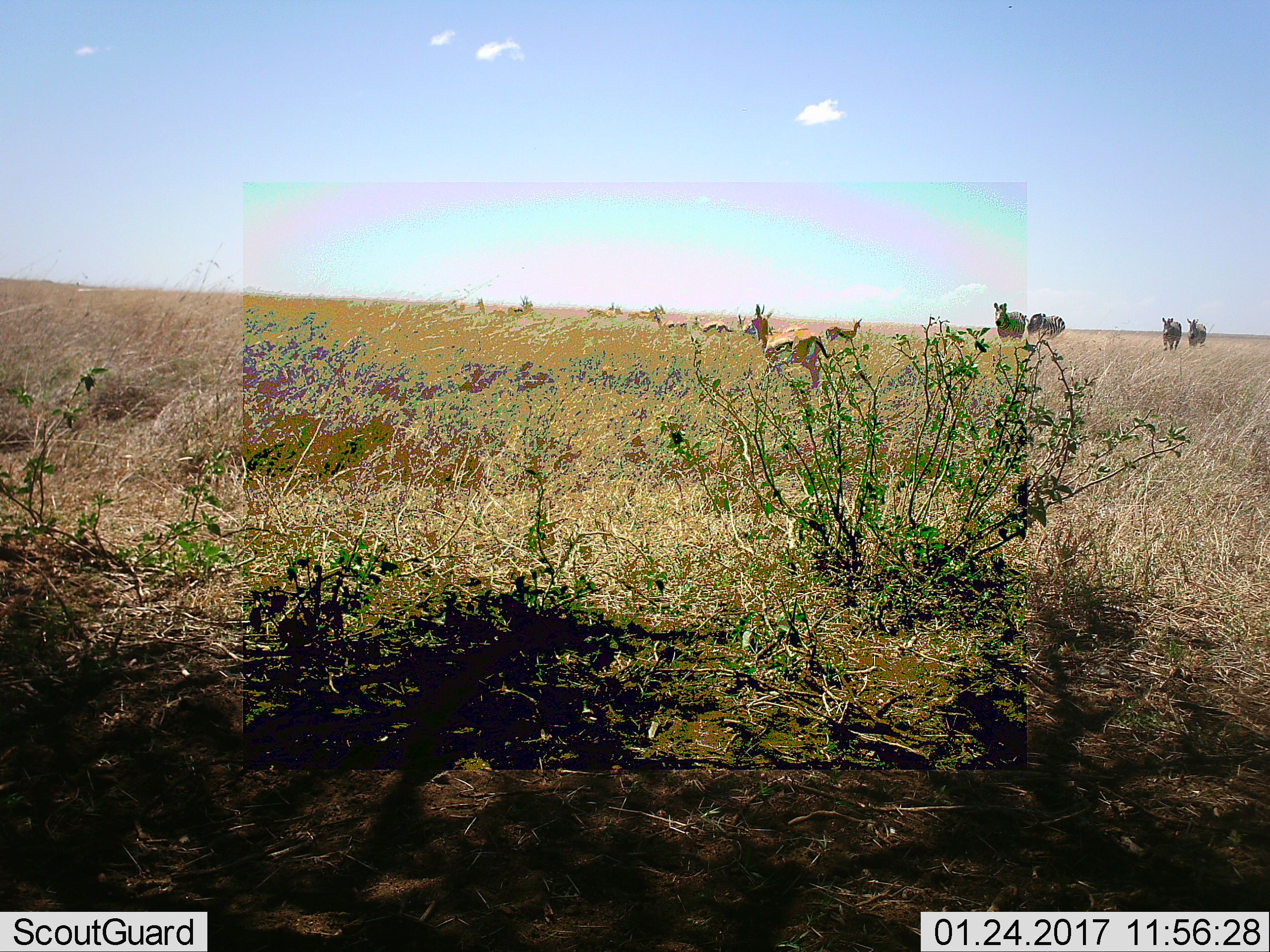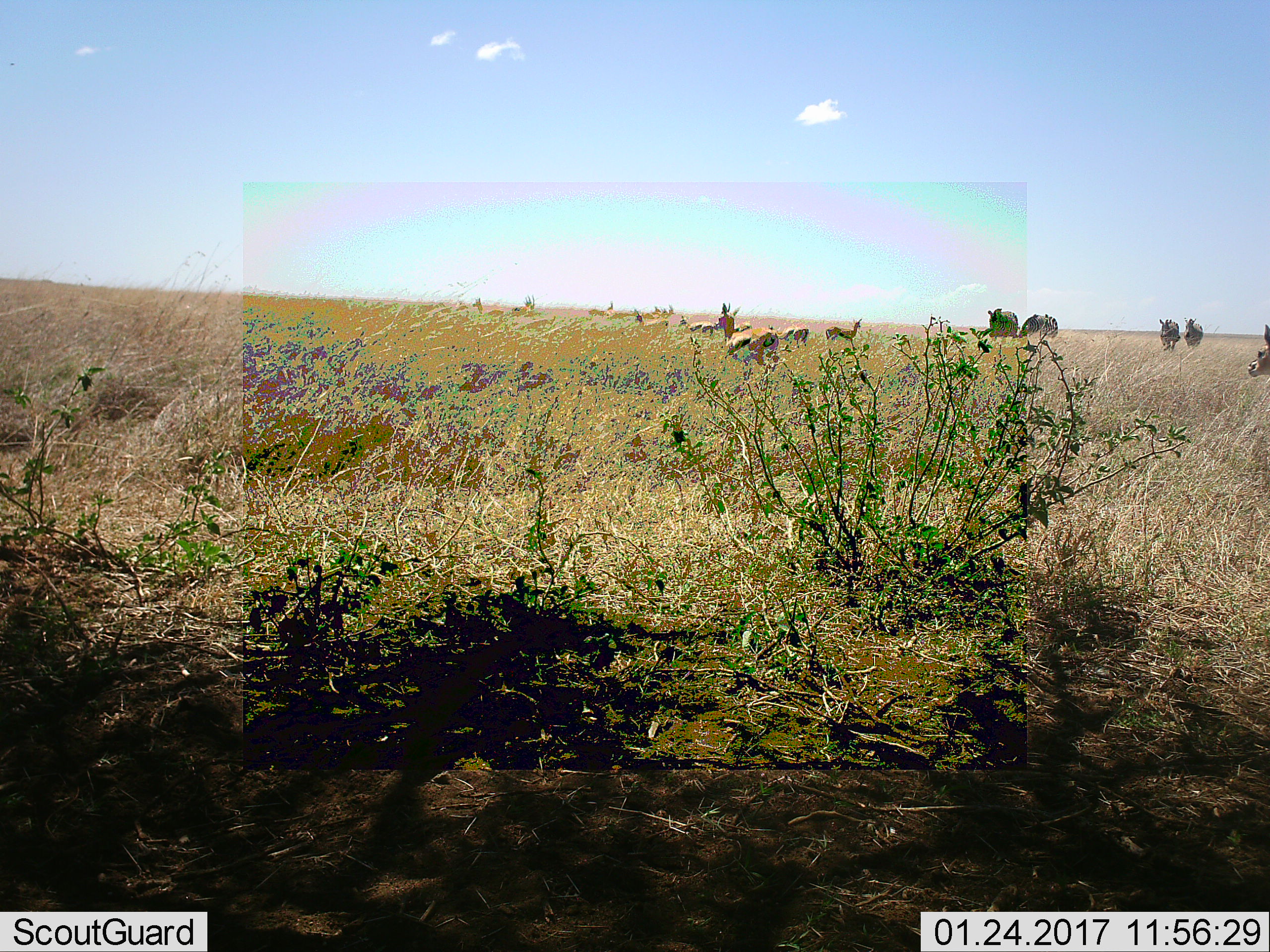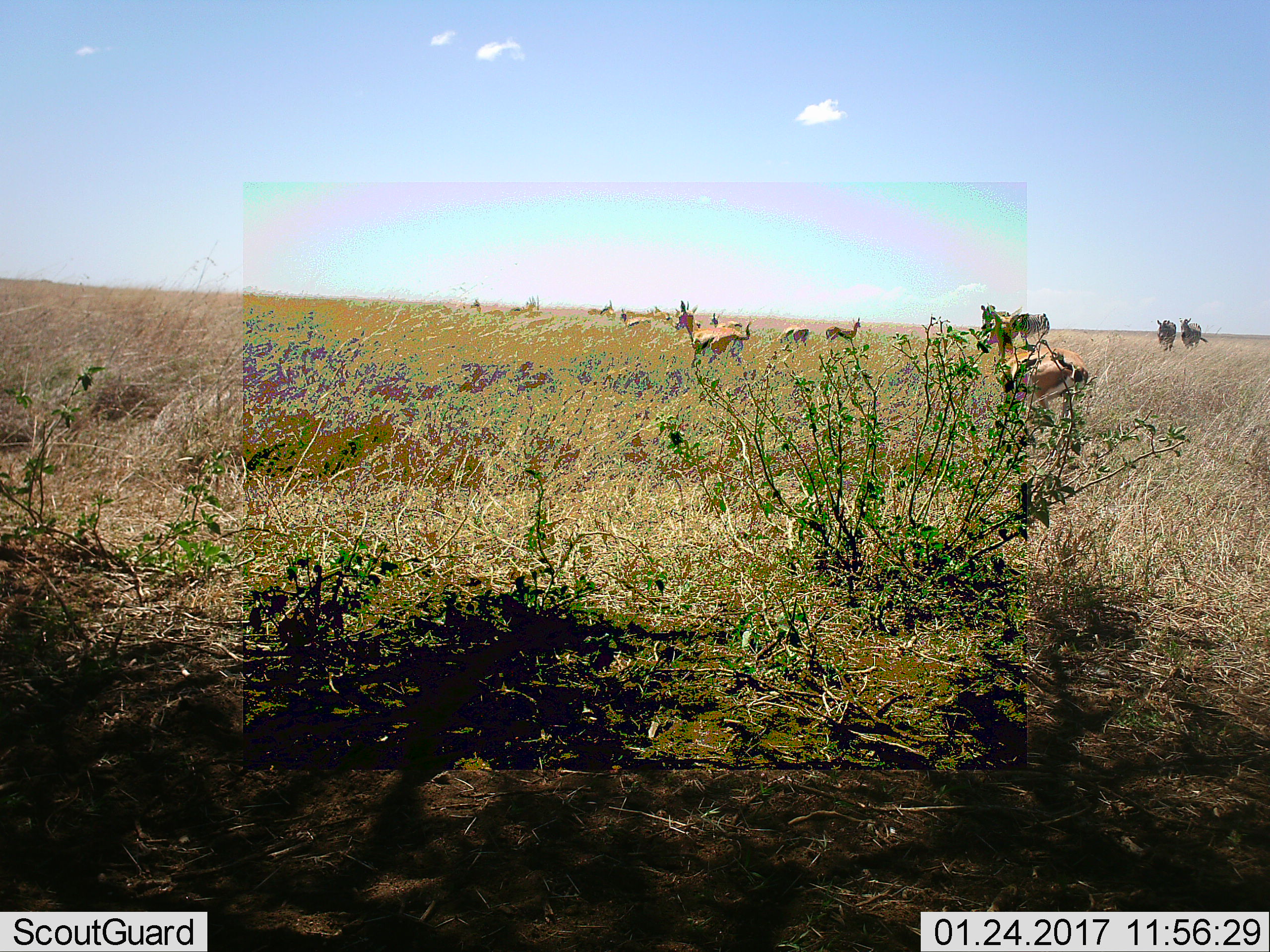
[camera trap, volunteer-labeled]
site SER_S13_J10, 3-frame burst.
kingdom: Animalia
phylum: Chordata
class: Mammalia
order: Artiodactyla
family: Bovidae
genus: Eudorcas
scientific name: Eudorcas thomsonii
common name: thomson's gazelle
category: gazellethomsons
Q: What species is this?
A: Gazellethomsons (thomson's gazelle) (Eudorcas thomsonii).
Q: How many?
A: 11-50.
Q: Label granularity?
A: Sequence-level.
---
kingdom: Animalia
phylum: Chordata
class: Mammalia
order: Perissodactyla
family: Equidae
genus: Equus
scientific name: Equus quagga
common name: plains zebra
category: zebraplains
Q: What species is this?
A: Zebraplains (plains zebra) (Equus quagga).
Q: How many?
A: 4.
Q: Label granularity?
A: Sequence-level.